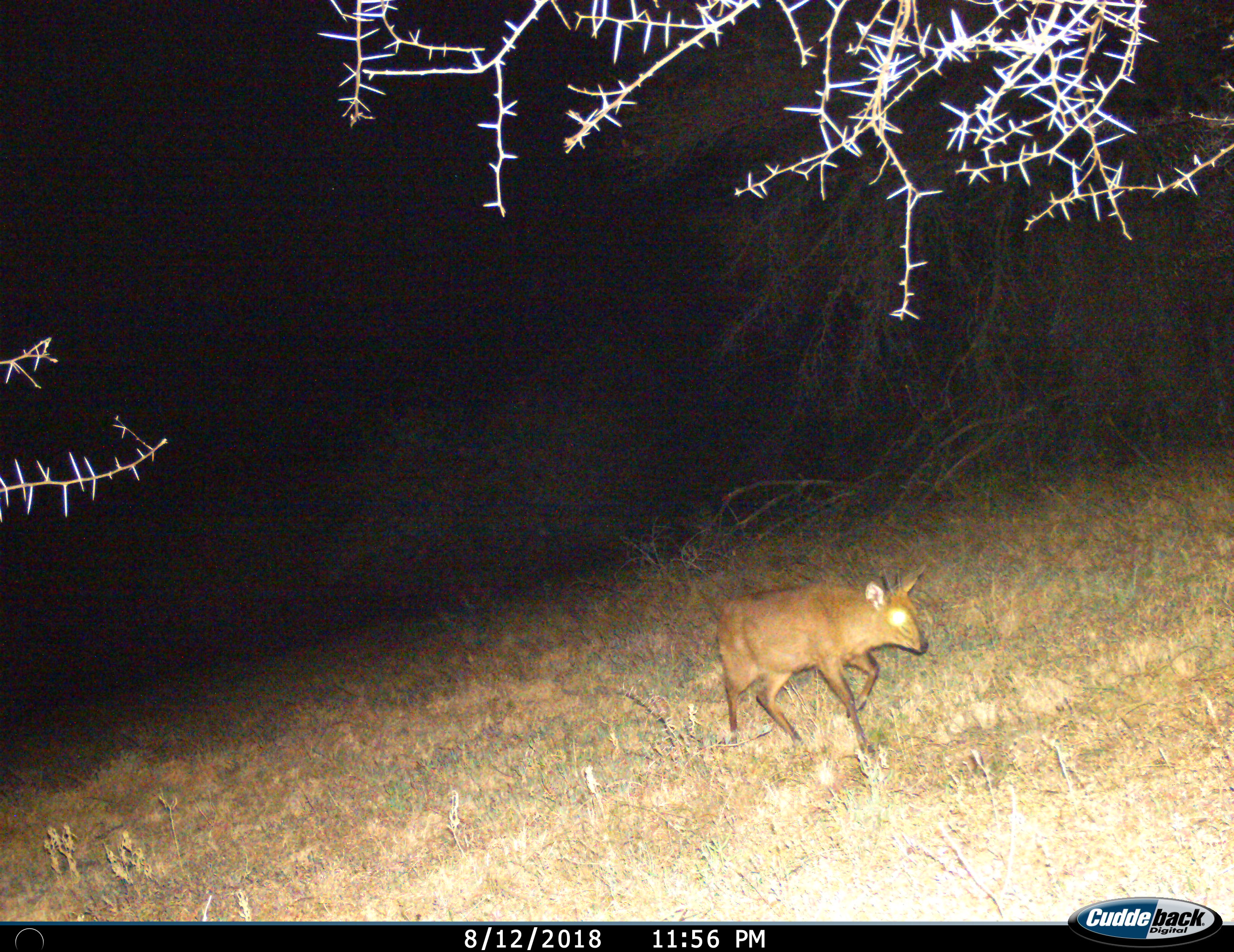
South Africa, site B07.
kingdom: Animalia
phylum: Chordata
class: Mammalia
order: Artiodactyla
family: Bovidae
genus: Sylvicapra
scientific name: Sylvicapra grimmia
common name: common grey duiker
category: duikercommongrey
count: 1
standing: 0%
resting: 0%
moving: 100%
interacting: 0%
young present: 0%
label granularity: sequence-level